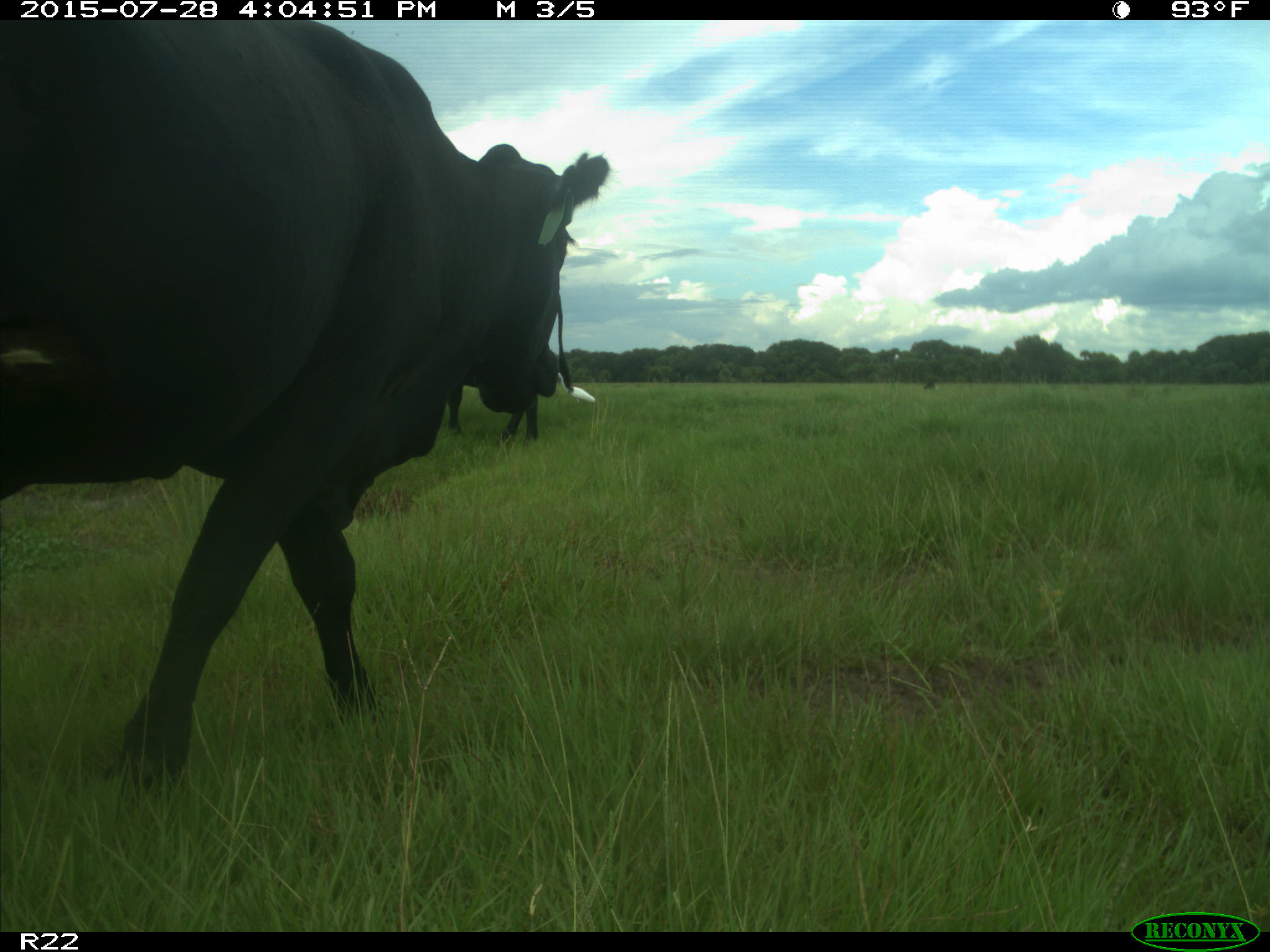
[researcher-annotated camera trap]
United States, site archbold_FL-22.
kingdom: Animalia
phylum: Chordata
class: Mammalia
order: Artiodactyla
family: Bovidae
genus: Bos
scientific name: Bos taurus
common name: domestic cow